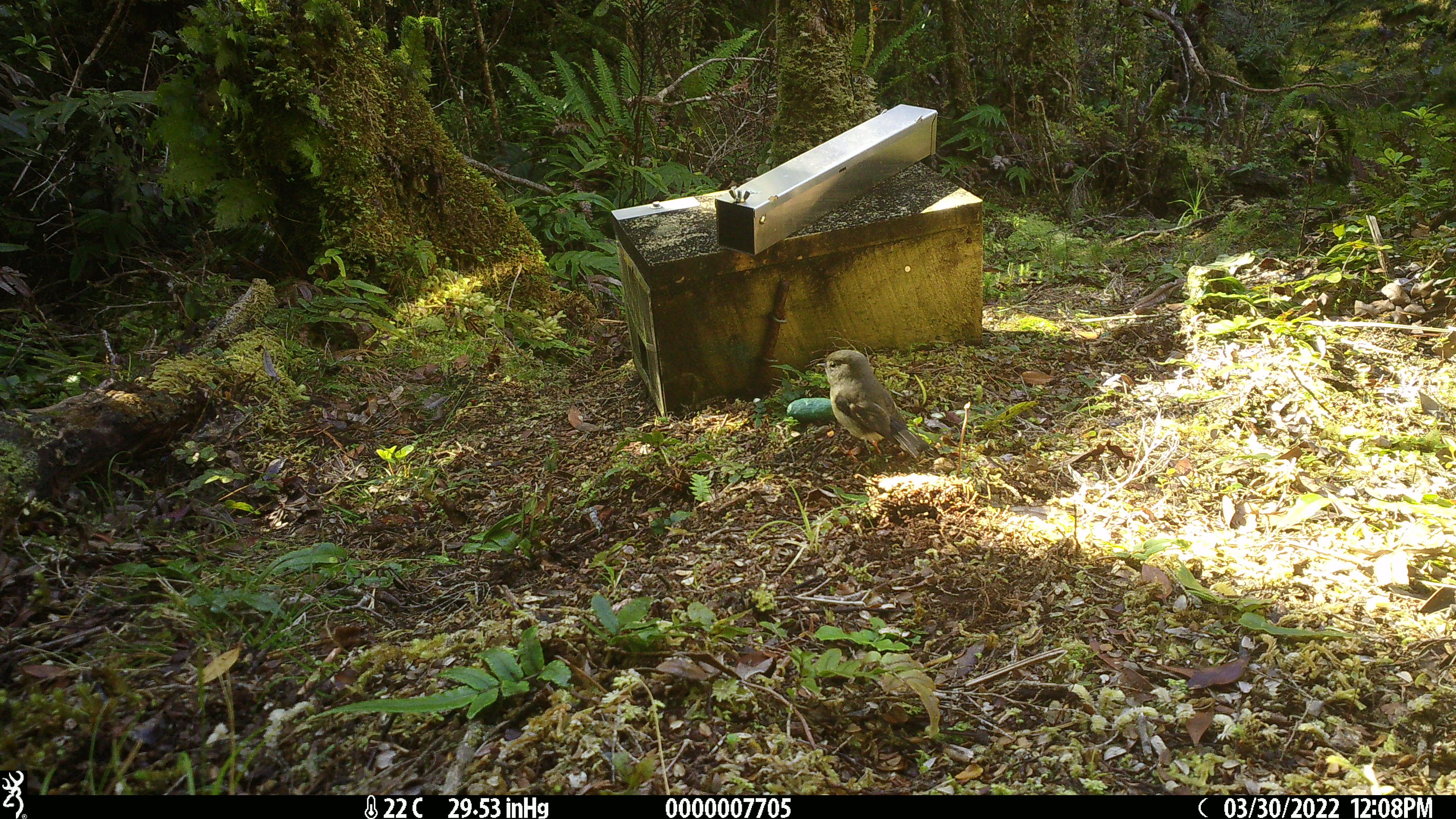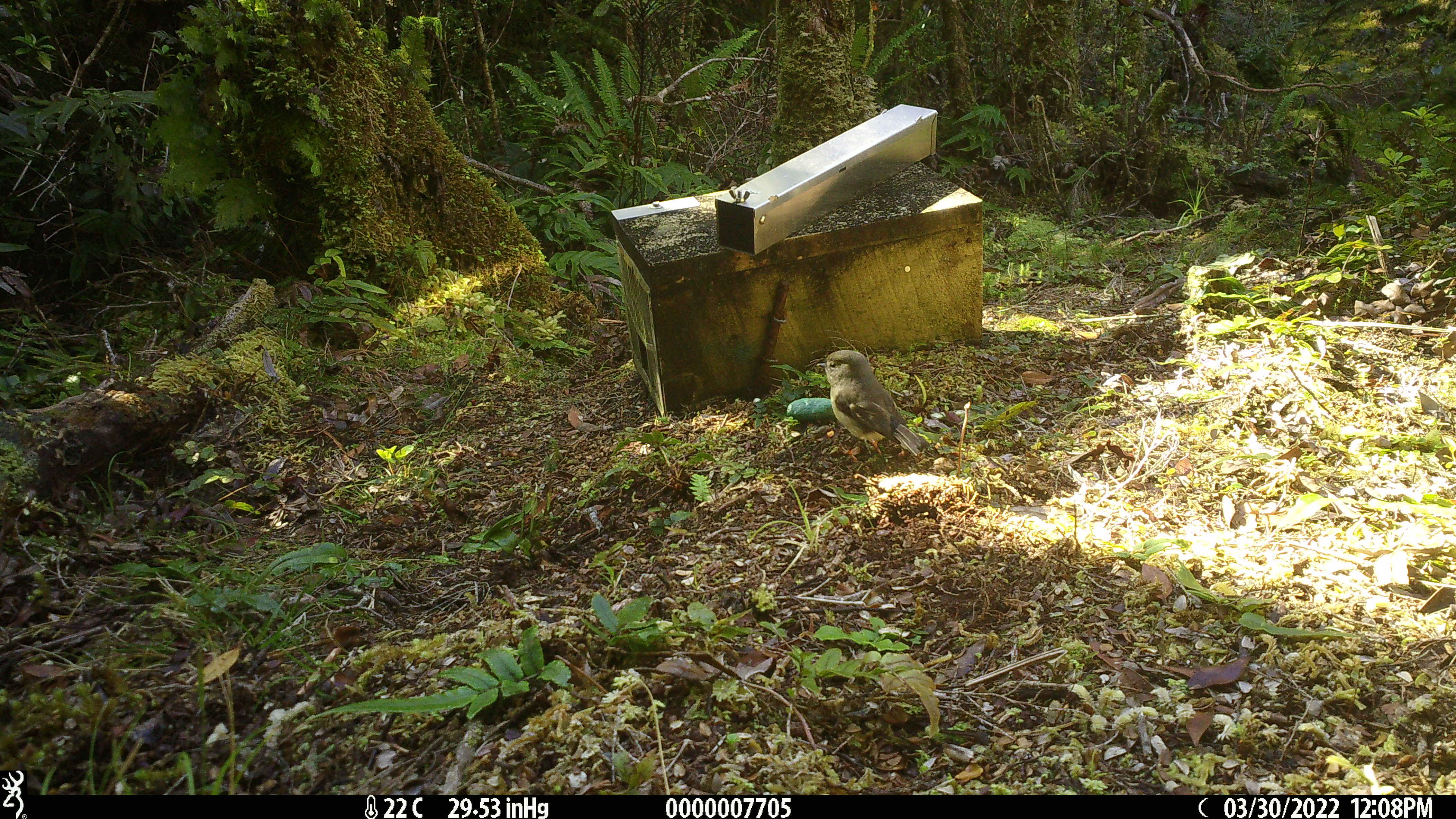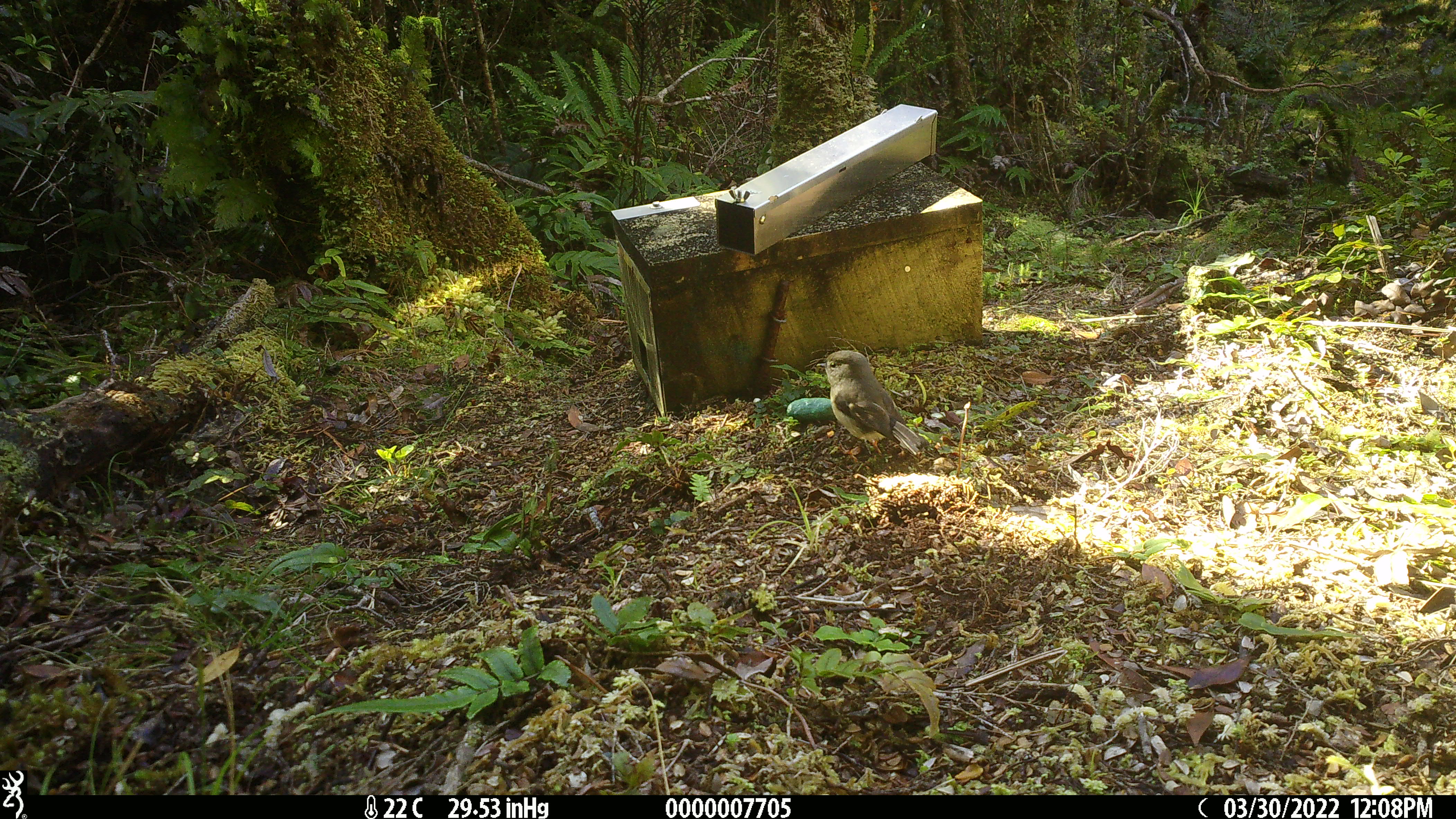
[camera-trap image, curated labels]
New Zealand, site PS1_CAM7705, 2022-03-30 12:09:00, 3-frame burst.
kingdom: Animalia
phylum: Chordata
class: Aves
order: Passeriformes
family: Petroicidae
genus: Petroica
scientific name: Petroica macrocephala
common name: tomtit